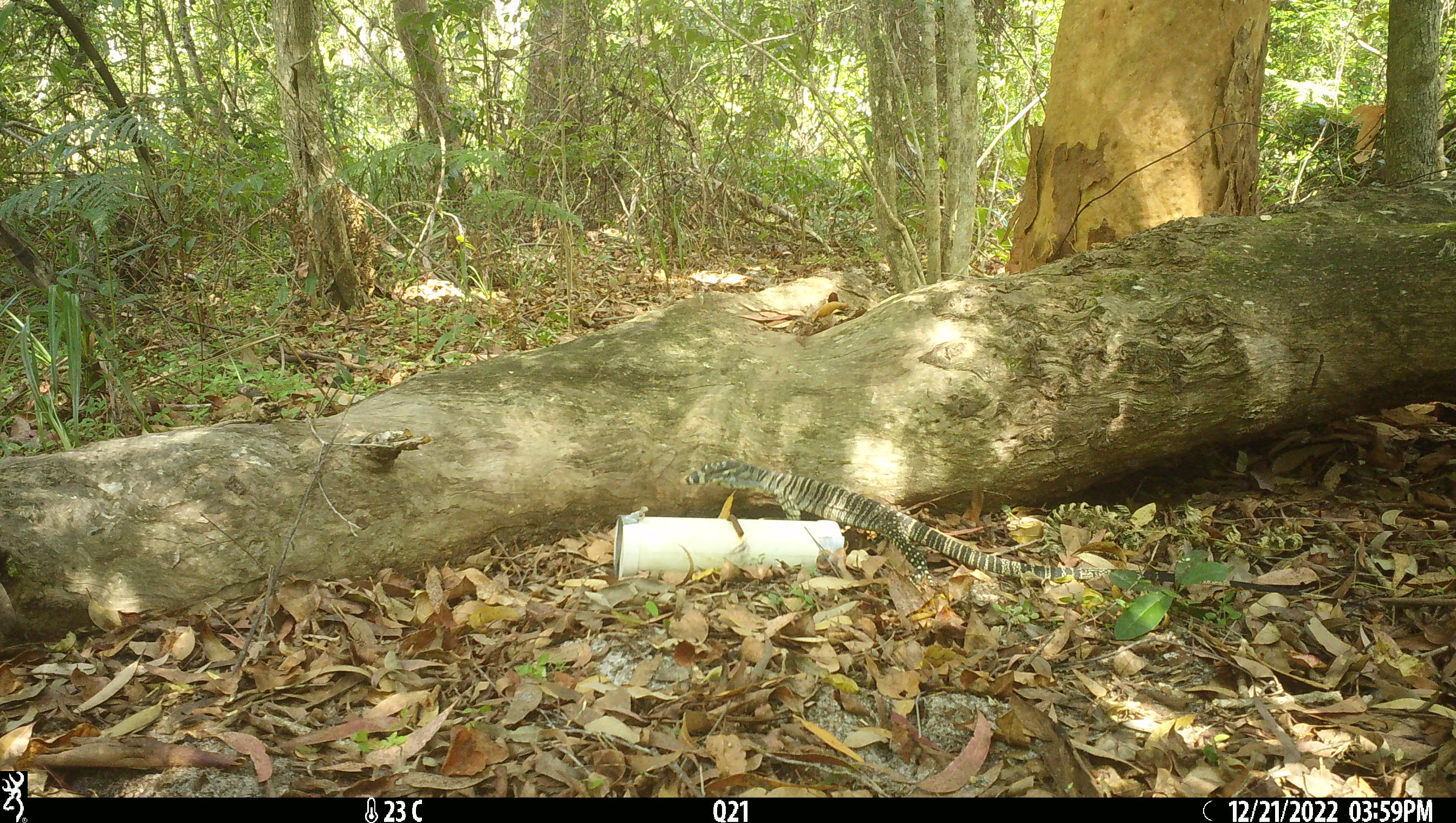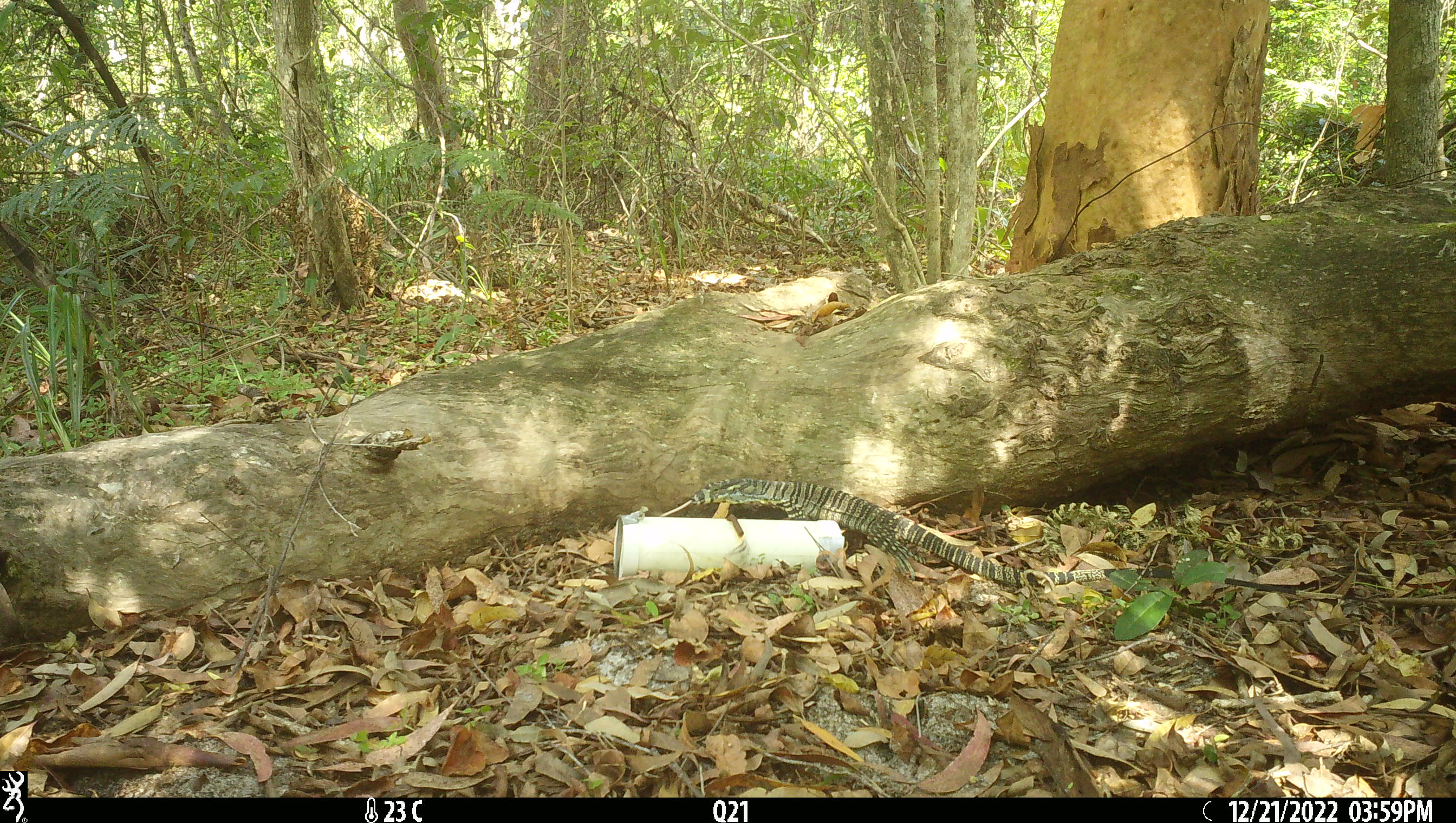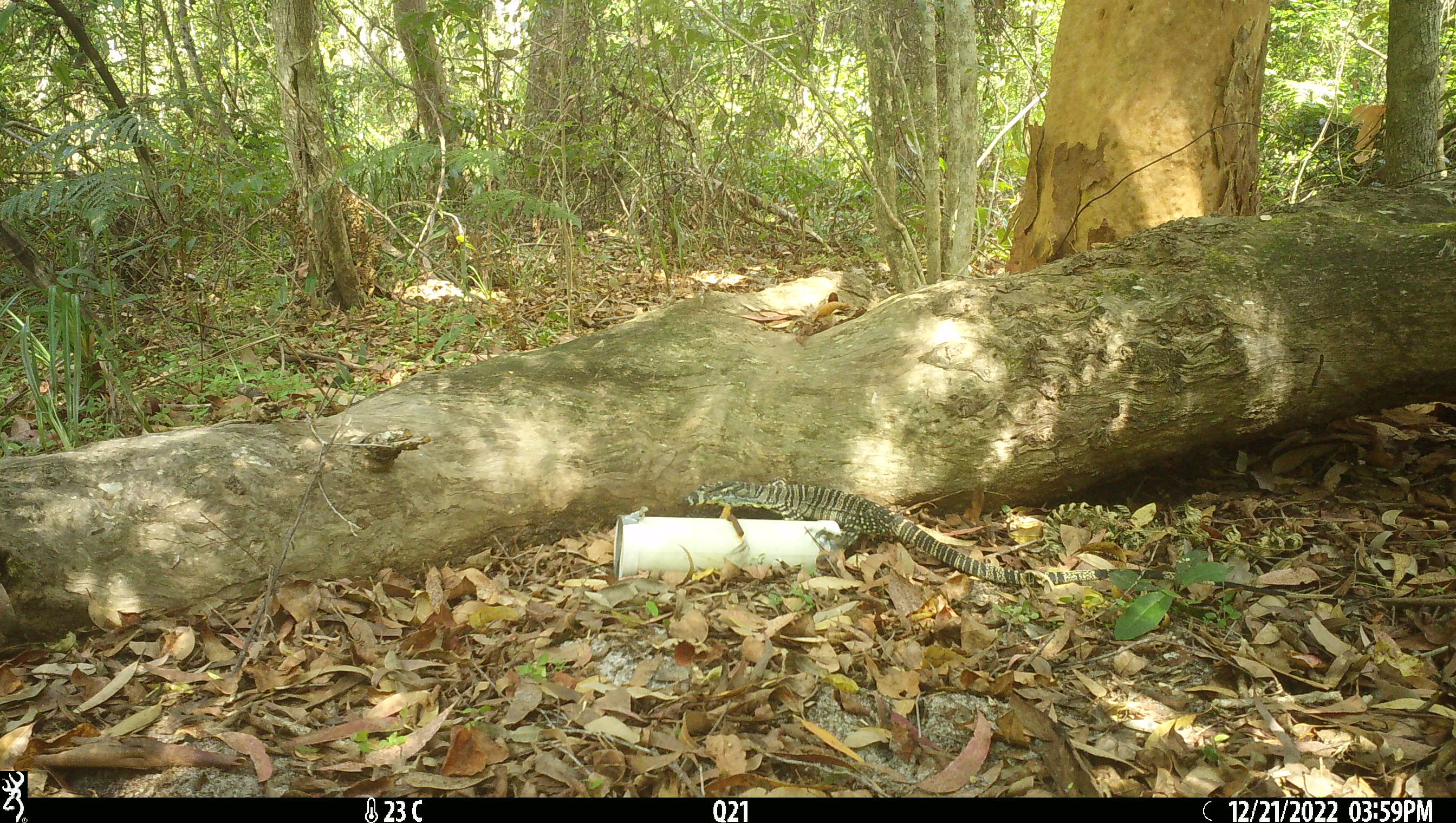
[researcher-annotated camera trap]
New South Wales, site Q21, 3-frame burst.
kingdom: Animalia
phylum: Chordata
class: Reptilia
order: Squamata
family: Varanidae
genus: Varanus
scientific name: Varanus varius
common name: lace monitor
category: goanna